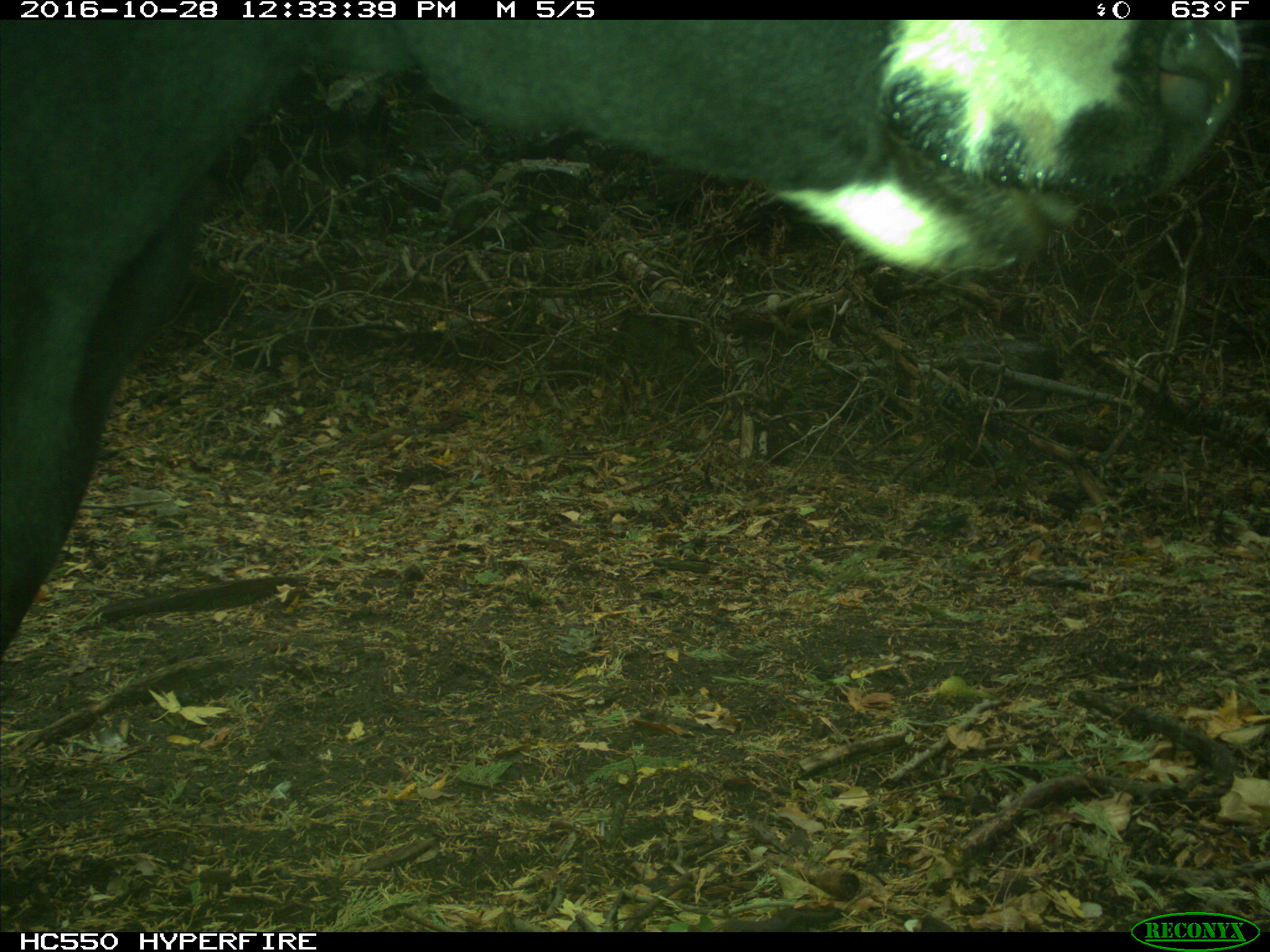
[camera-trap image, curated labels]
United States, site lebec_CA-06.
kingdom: Animalia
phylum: Chordata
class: Mammalia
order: Artiodactyla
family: Bovidae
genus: Bos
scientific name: Bos taurus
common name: domestic cow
Bos taurus (domestic cow).